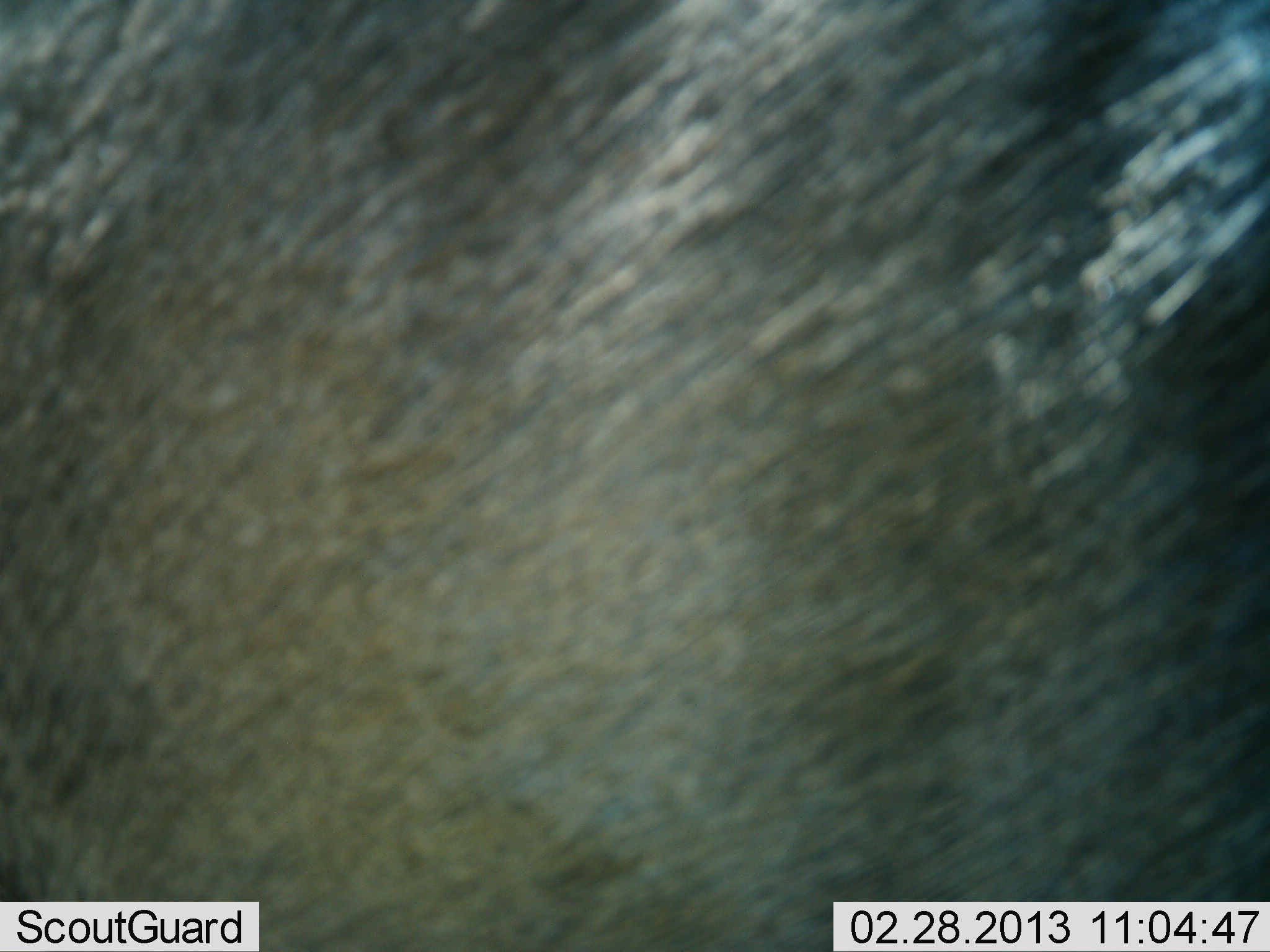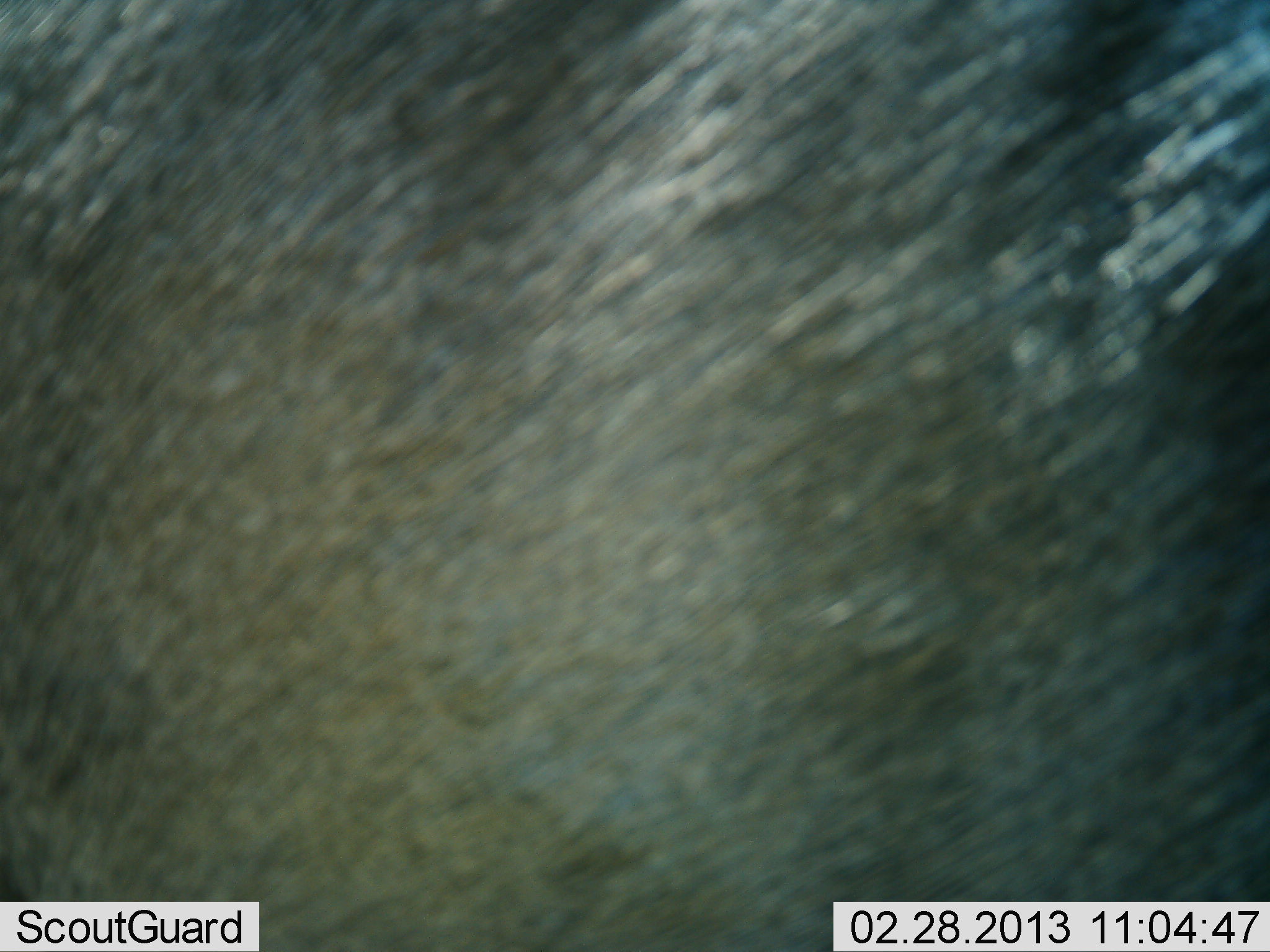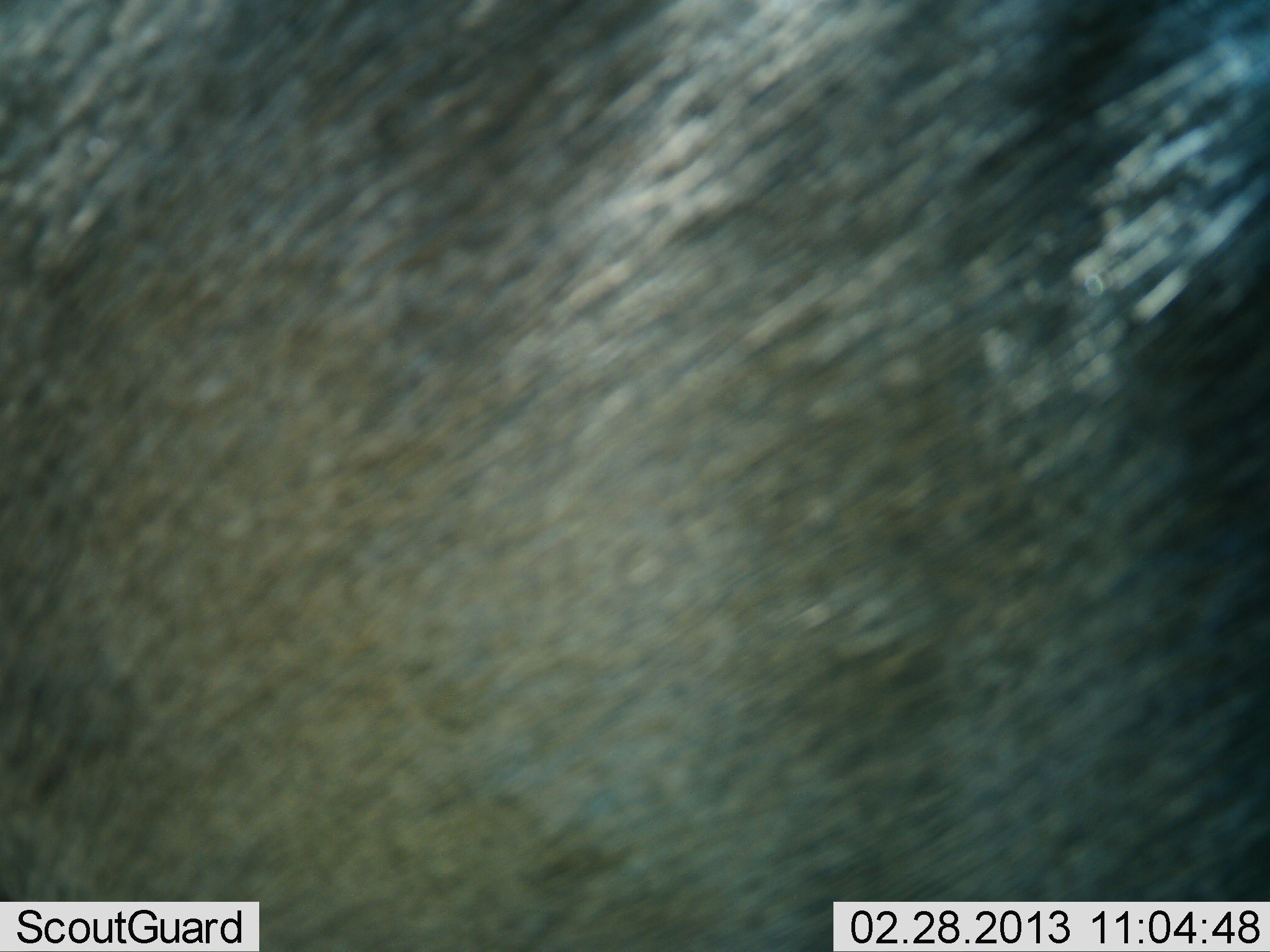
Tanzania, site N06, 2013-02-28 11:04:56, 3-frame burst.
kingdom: Animalia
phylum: Chordata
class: Mammalia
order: Artiodactyla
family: Bovidae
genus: Connochaetes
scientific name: Connochaetes taurinus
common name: blue wildebeest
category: wildebeest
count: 1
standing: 100%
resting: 0%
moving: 0%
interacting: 0%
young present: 0%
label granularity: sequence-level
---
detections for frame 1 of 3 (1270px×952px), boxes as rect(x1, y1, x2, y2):
animal: rect(1, 0, 1269, 951)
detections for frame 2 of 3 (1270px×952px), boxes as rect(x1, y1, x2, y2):
animal: rect(0, 1, 1269, 952)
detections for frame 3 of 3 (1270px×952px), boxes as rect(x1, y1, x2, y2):
animal: rect(0, 1, 1269, 952)